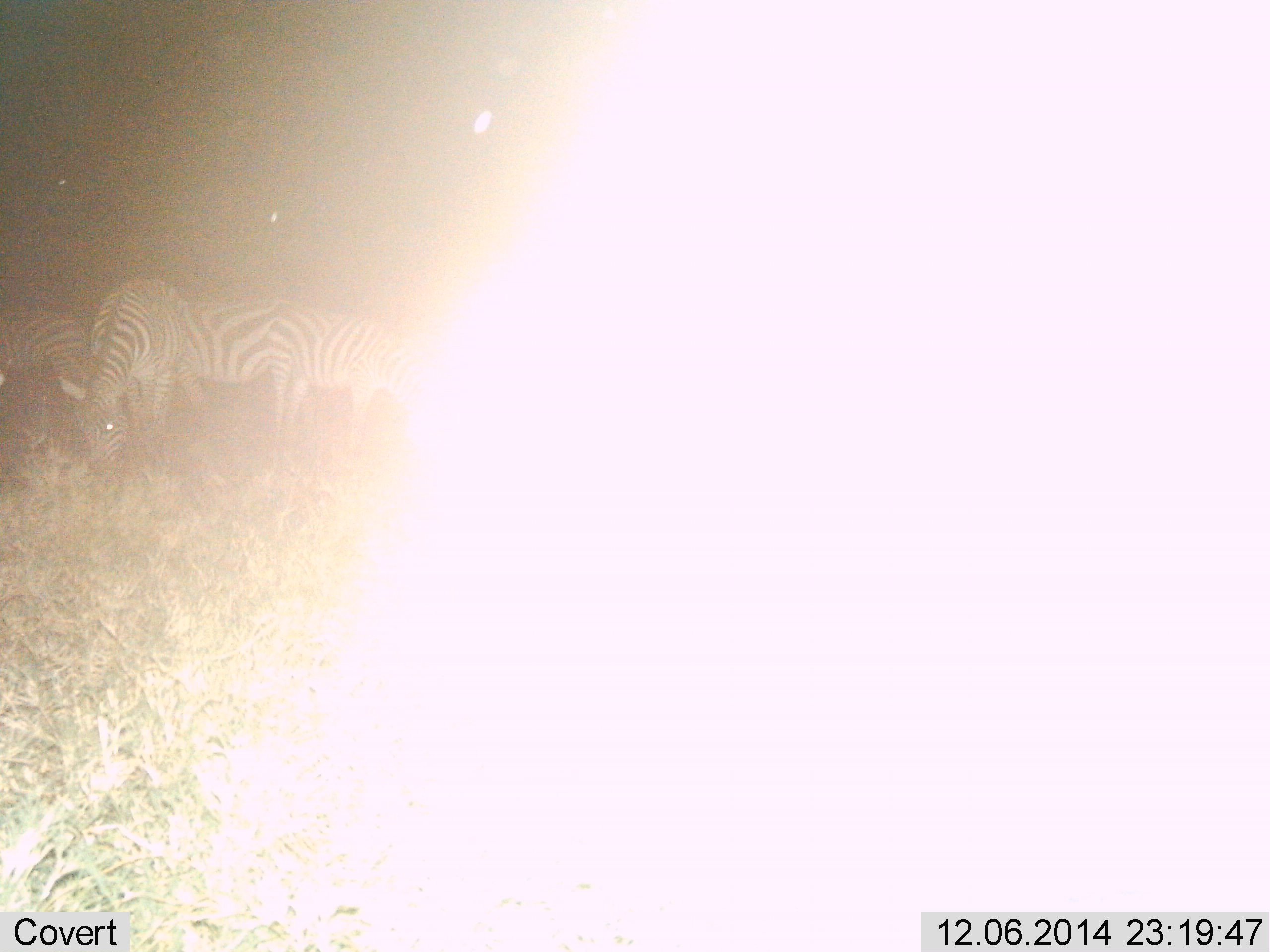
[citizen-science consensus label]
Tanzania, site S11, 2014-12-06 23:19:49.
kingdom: Animalia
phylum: Chordata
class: Mammalia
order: Perissodactyla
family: Equidae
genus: Equus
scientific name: Equus quagga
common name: plains zebra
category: zebra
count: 4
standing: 40%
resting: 0%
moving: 0%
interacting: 0%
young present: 0%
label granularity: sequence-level